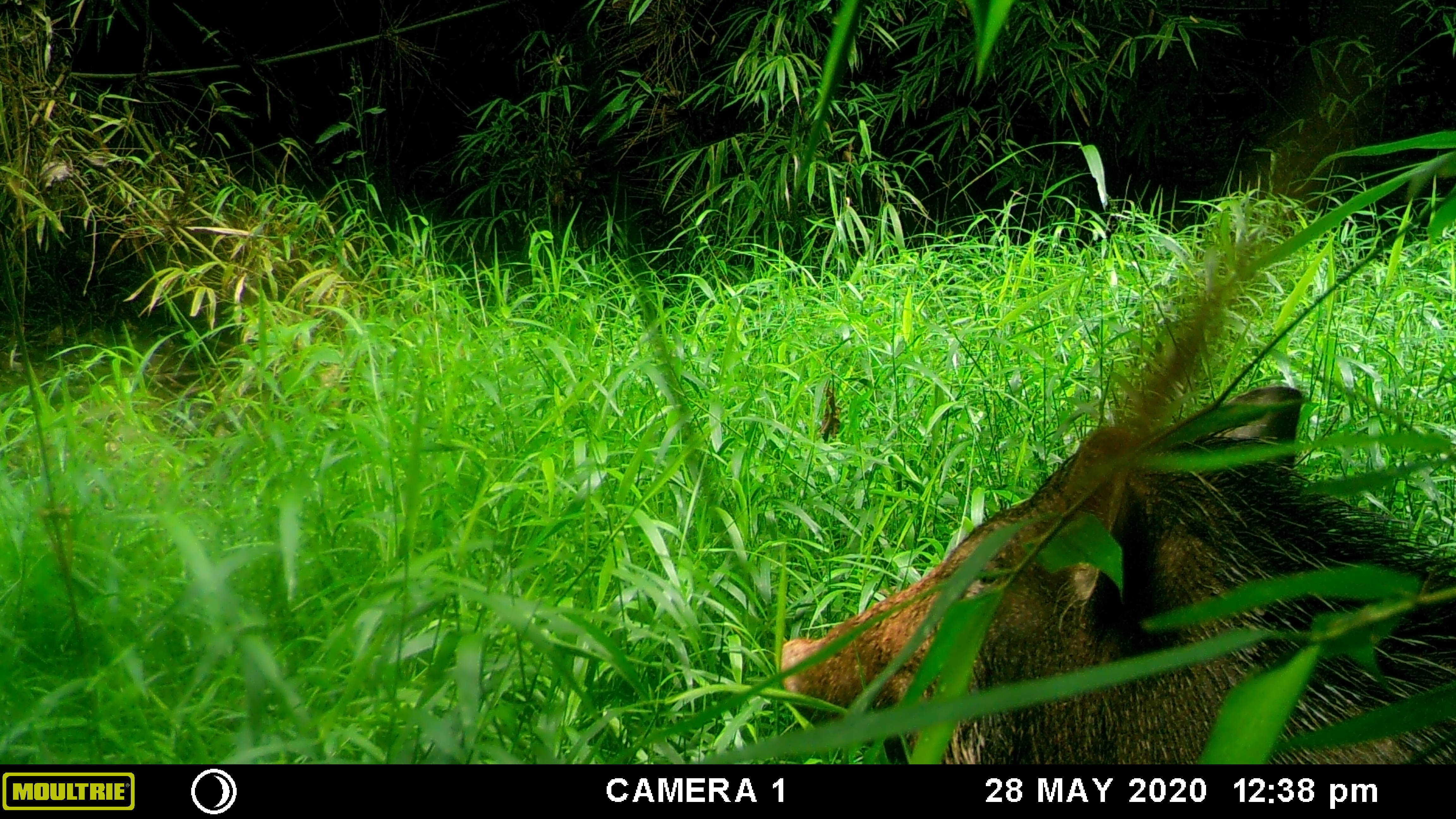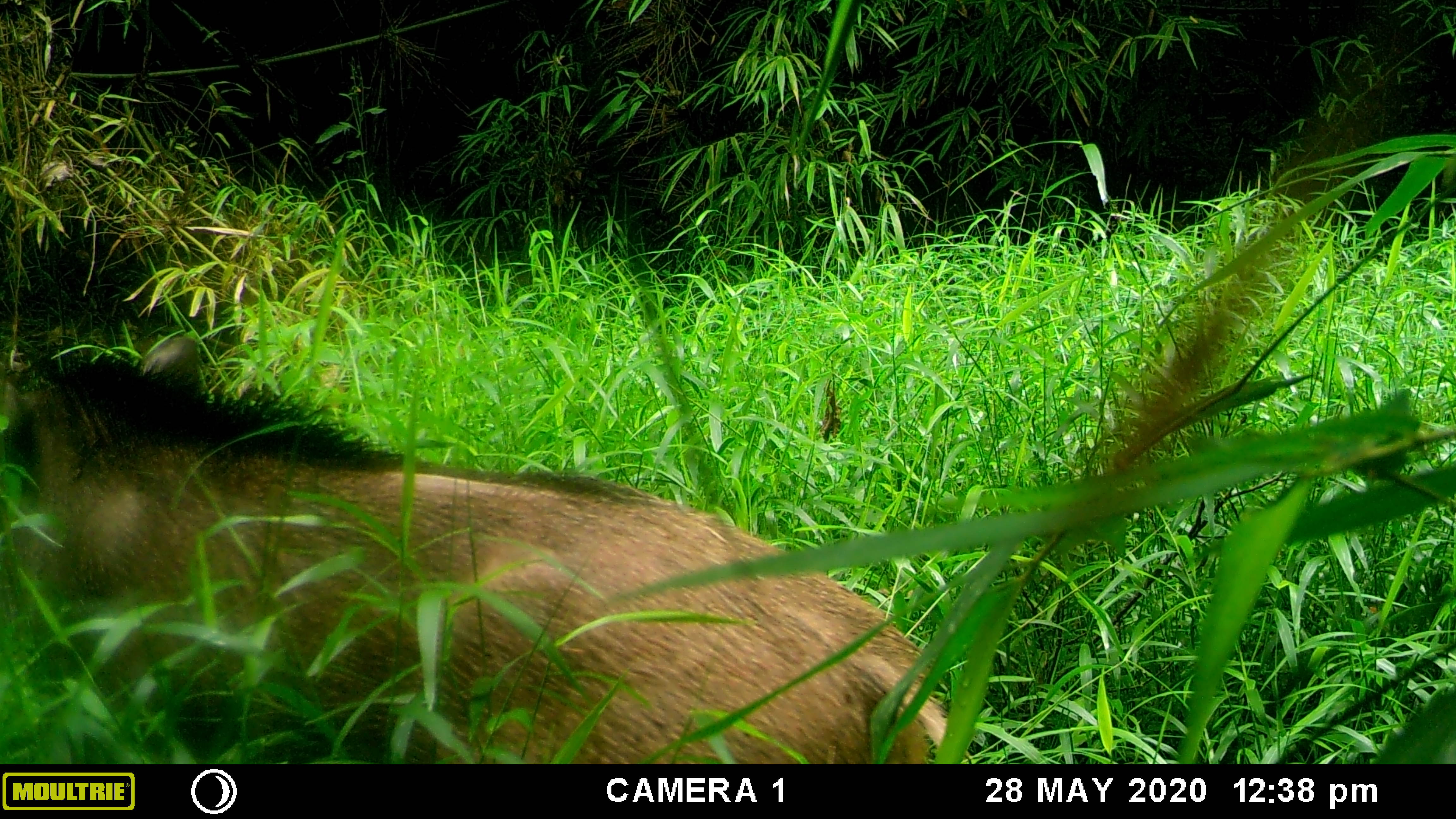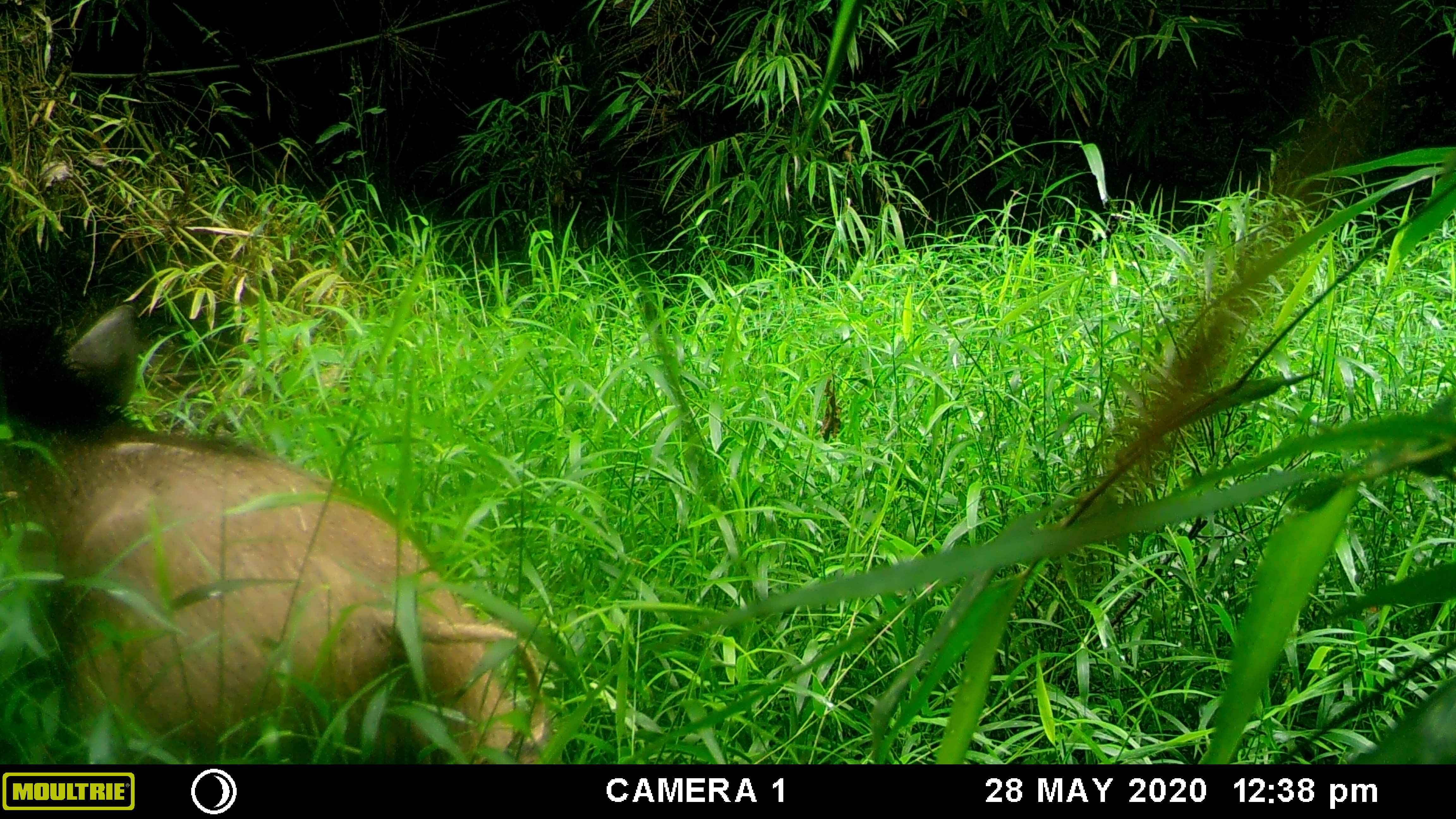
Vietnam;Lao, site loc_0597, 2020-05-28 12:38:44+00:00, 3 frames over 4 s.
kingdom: Animalia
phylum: Chordata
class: Mammalia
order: Artiodactyla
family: Suidae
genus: Sus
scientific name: Sus scrofa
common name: eurasian wild pig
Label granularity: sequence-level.